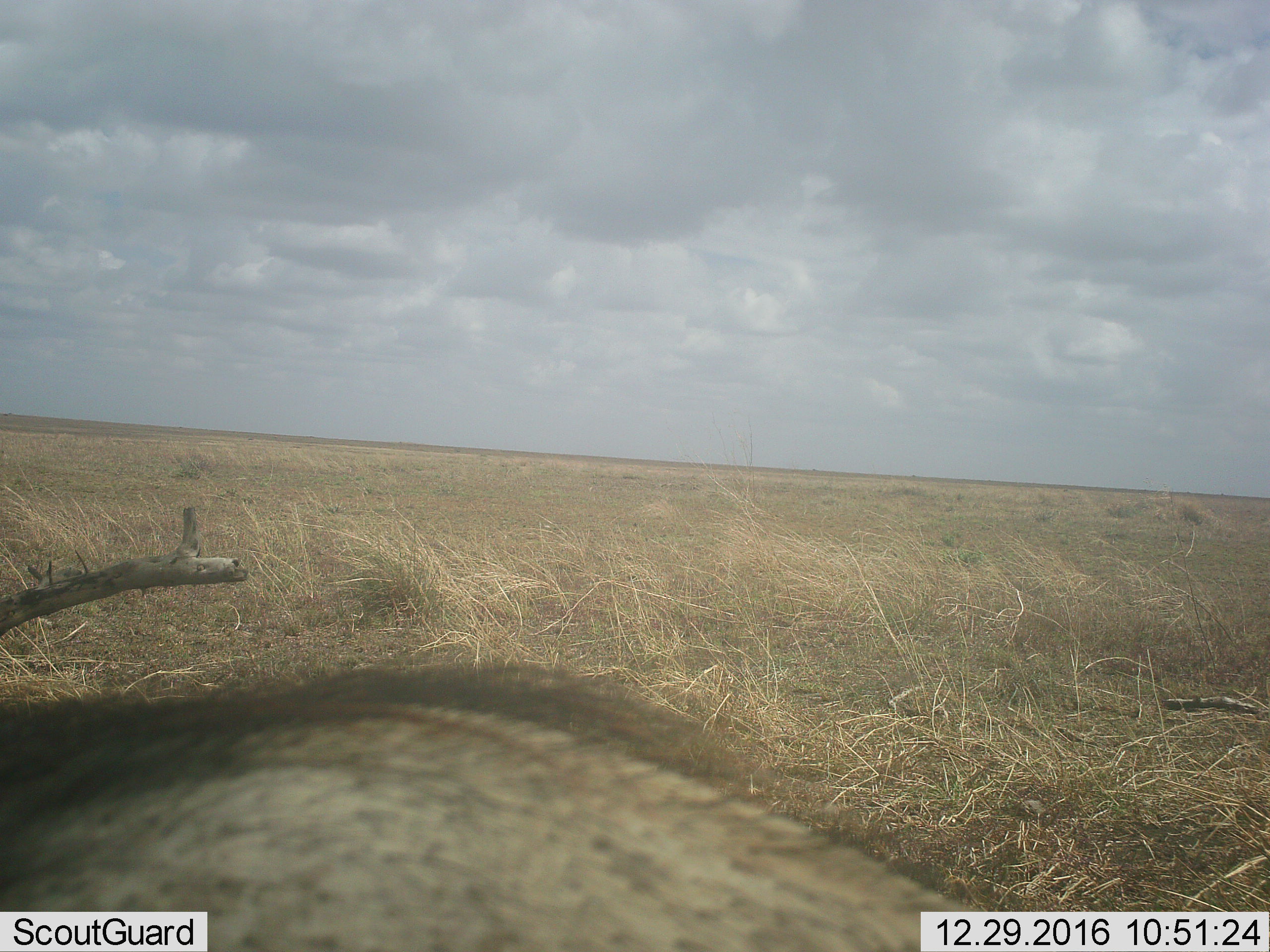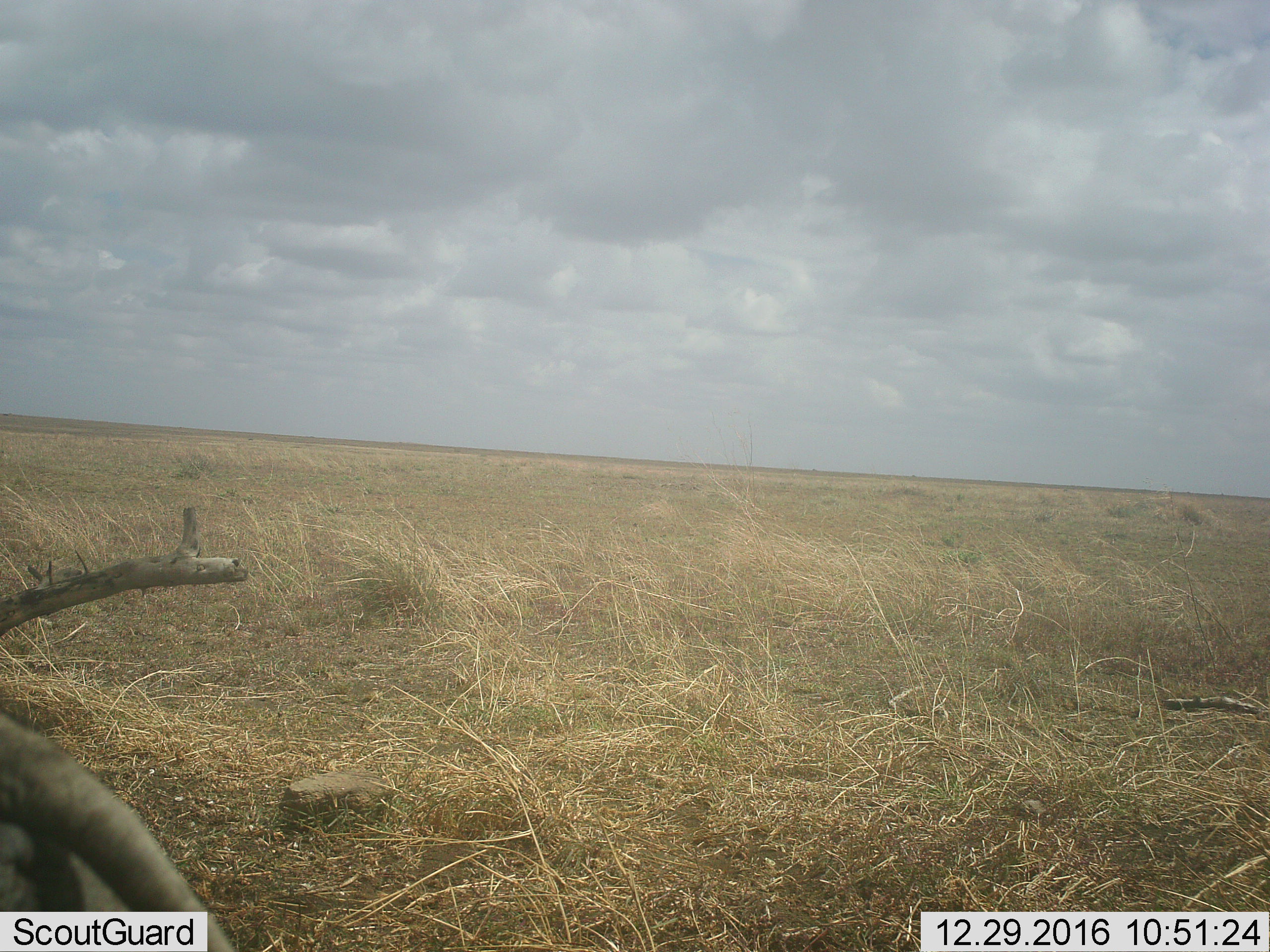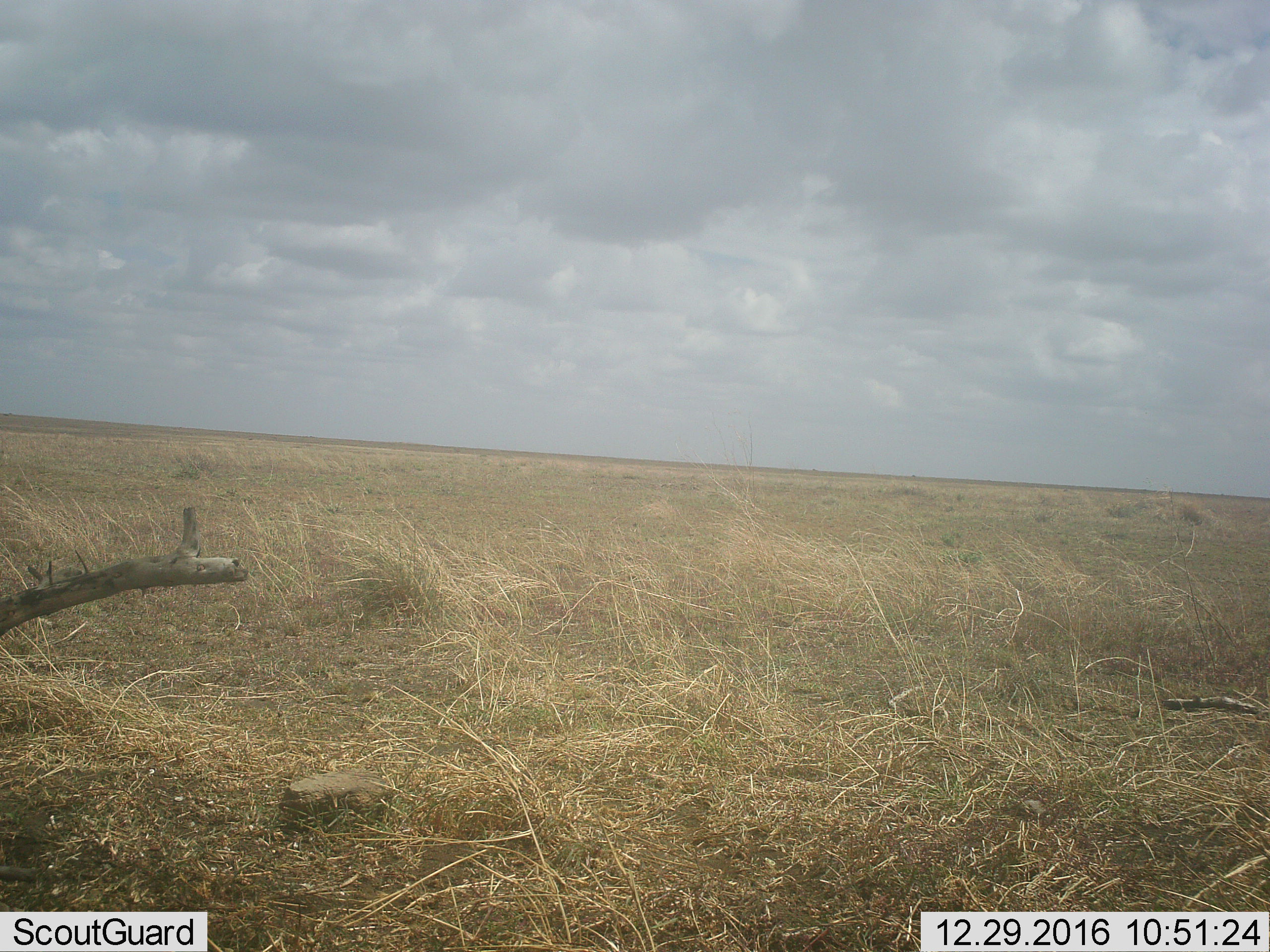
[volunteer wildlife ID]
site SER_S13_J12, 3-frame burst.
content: unidentified animal